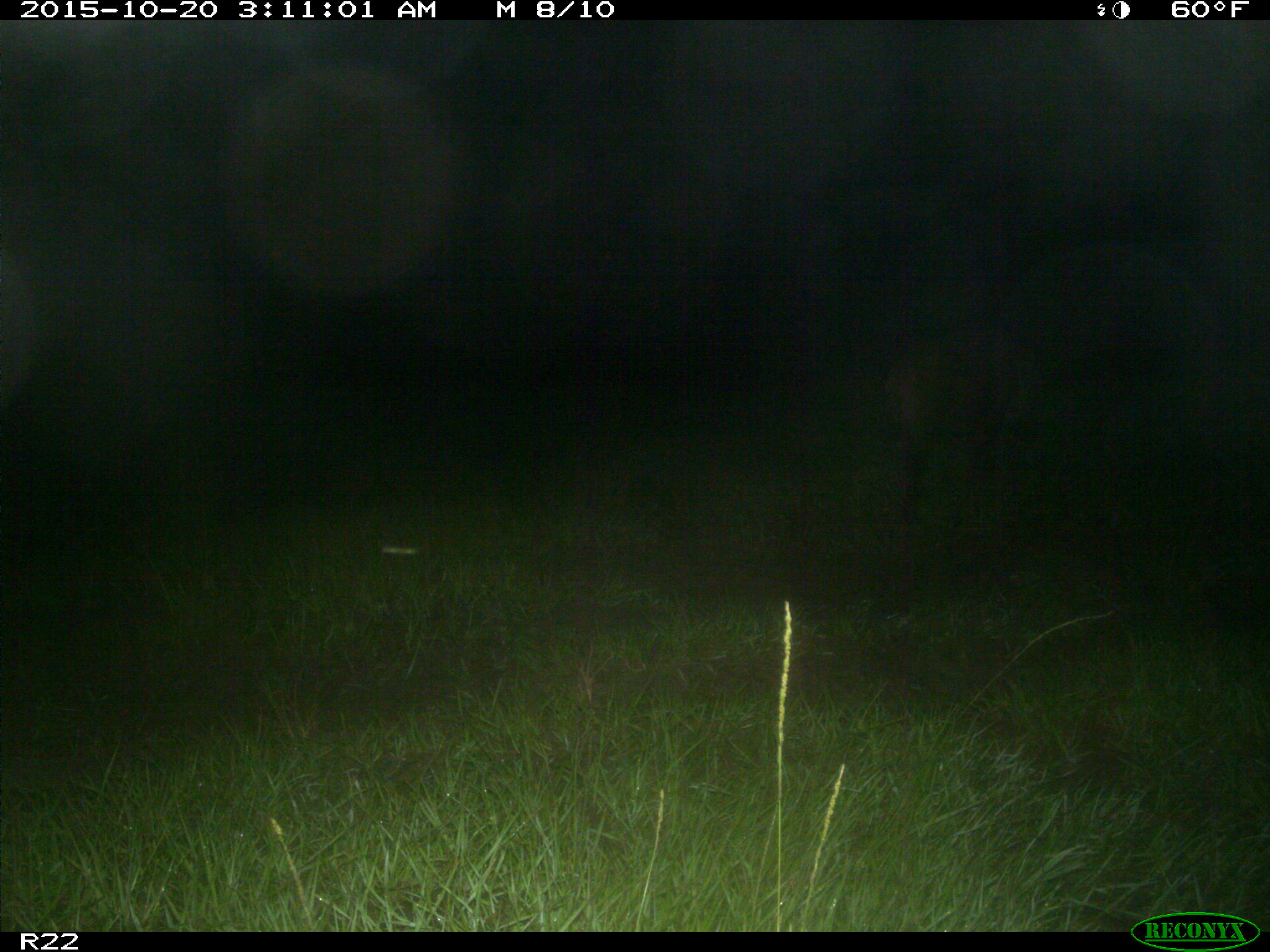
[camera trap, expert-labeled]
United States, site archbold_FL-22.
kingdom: Animalia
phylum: Chordata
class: Mammalia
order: Artiodactyla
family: Suidae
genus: Sus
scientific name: Sus scrofa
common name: wild boar